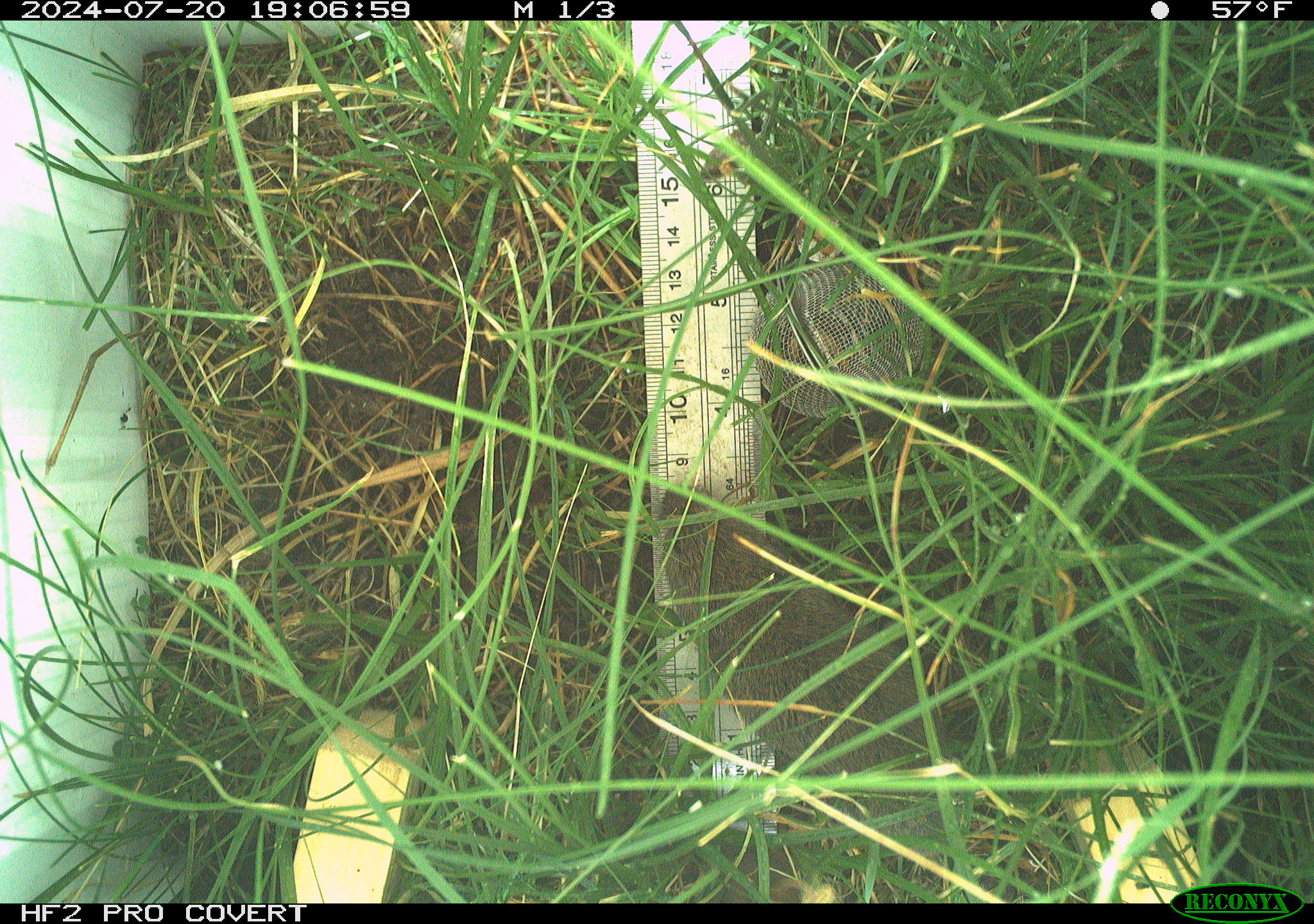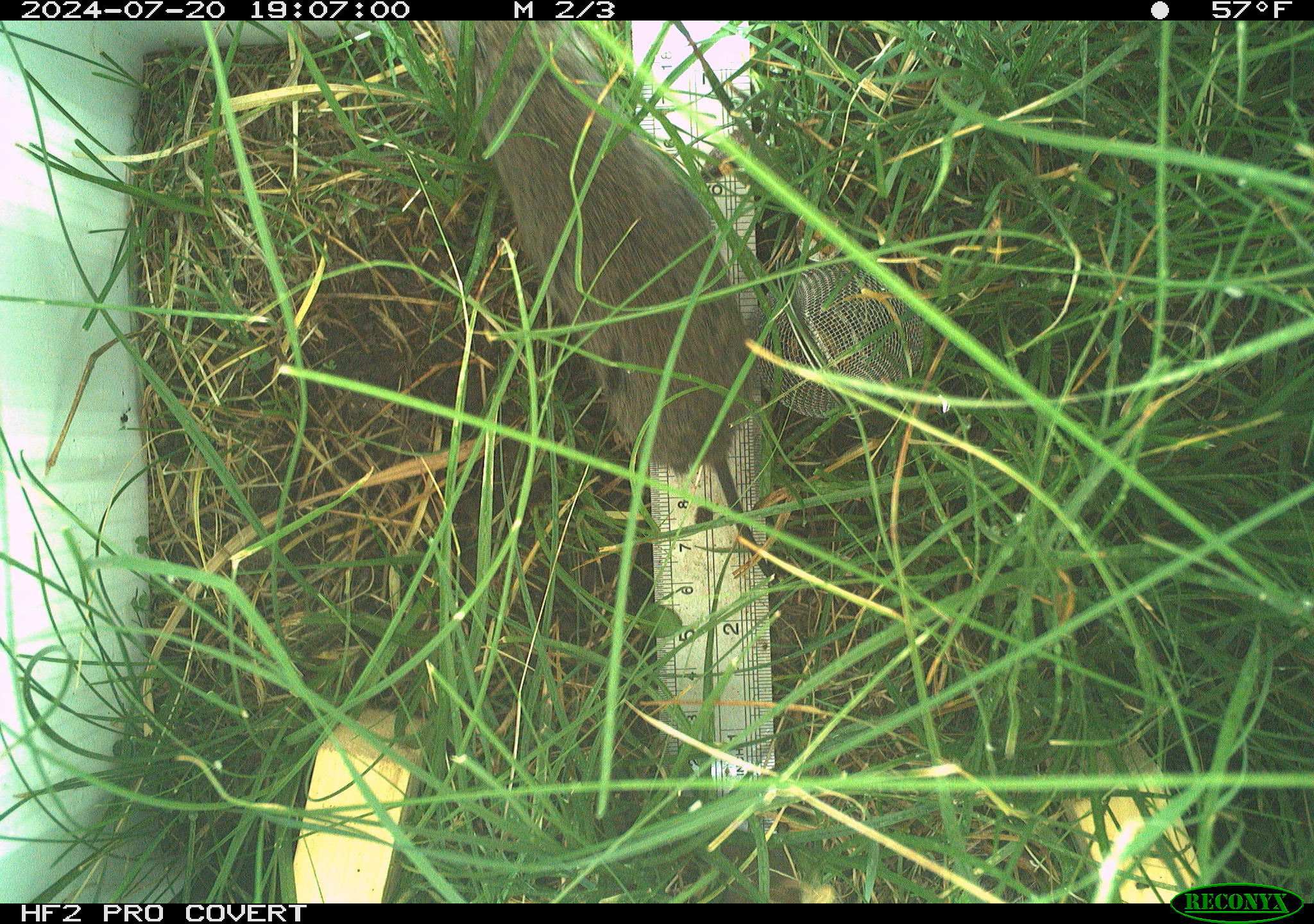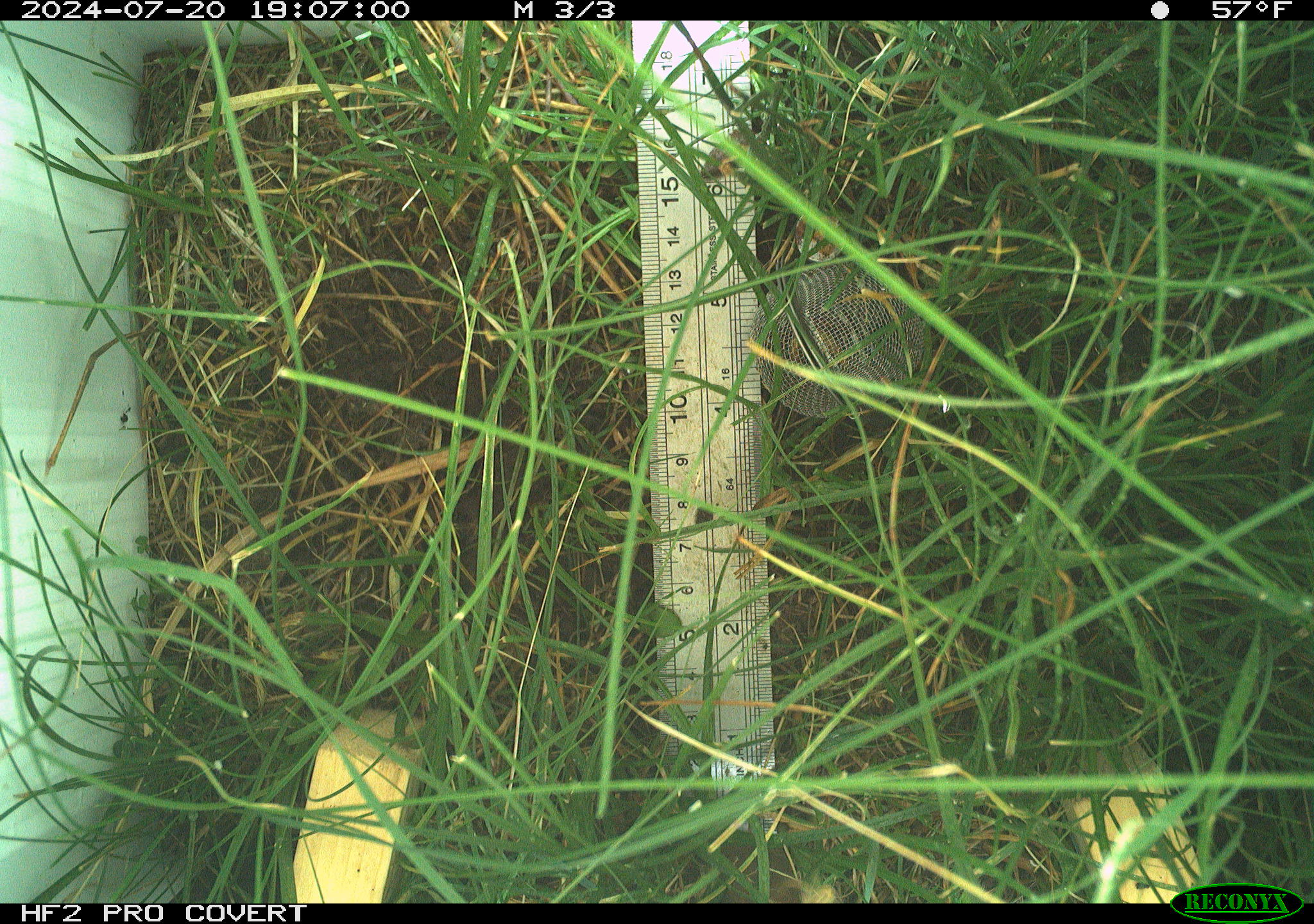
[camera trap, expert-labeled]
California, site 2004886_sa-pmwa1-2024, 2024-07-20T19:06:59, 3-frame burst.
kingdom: Animalia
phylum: Chordata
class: Mammalia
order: Rodentia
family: Cricetidae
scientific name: Arvicolinae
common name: voles, lemmings, and muskrats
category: arvicolinae subfamily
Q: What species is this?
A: Arvicolinae subfamily (voles, lemmings, and muskrats) (Arvicolinae).